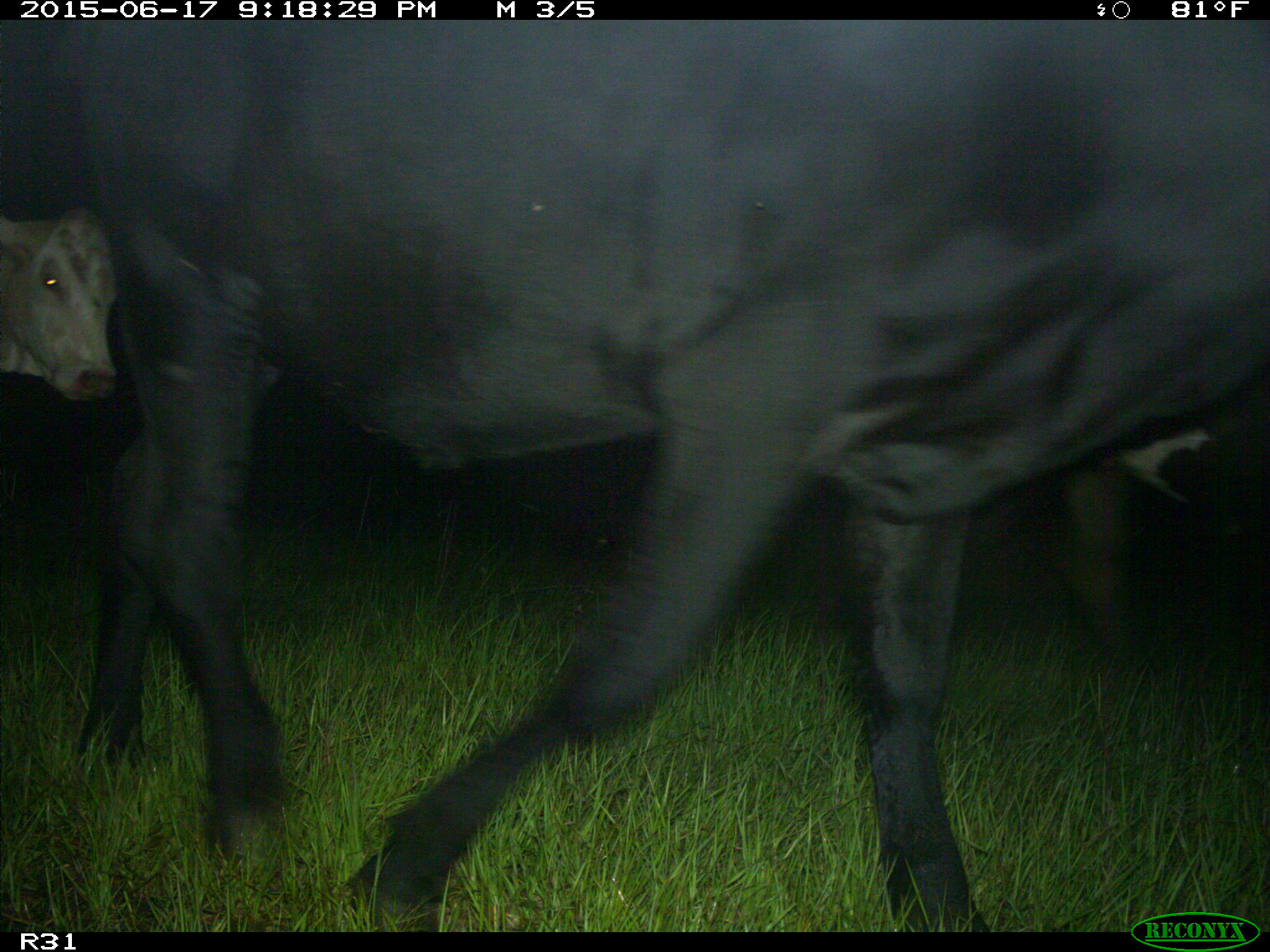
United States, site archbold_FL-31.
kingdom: Animalia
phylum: Chordata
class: Mammalia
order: Artiodactyla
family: Bovidae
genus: Bos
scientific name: Bos taurus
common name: domestic cow